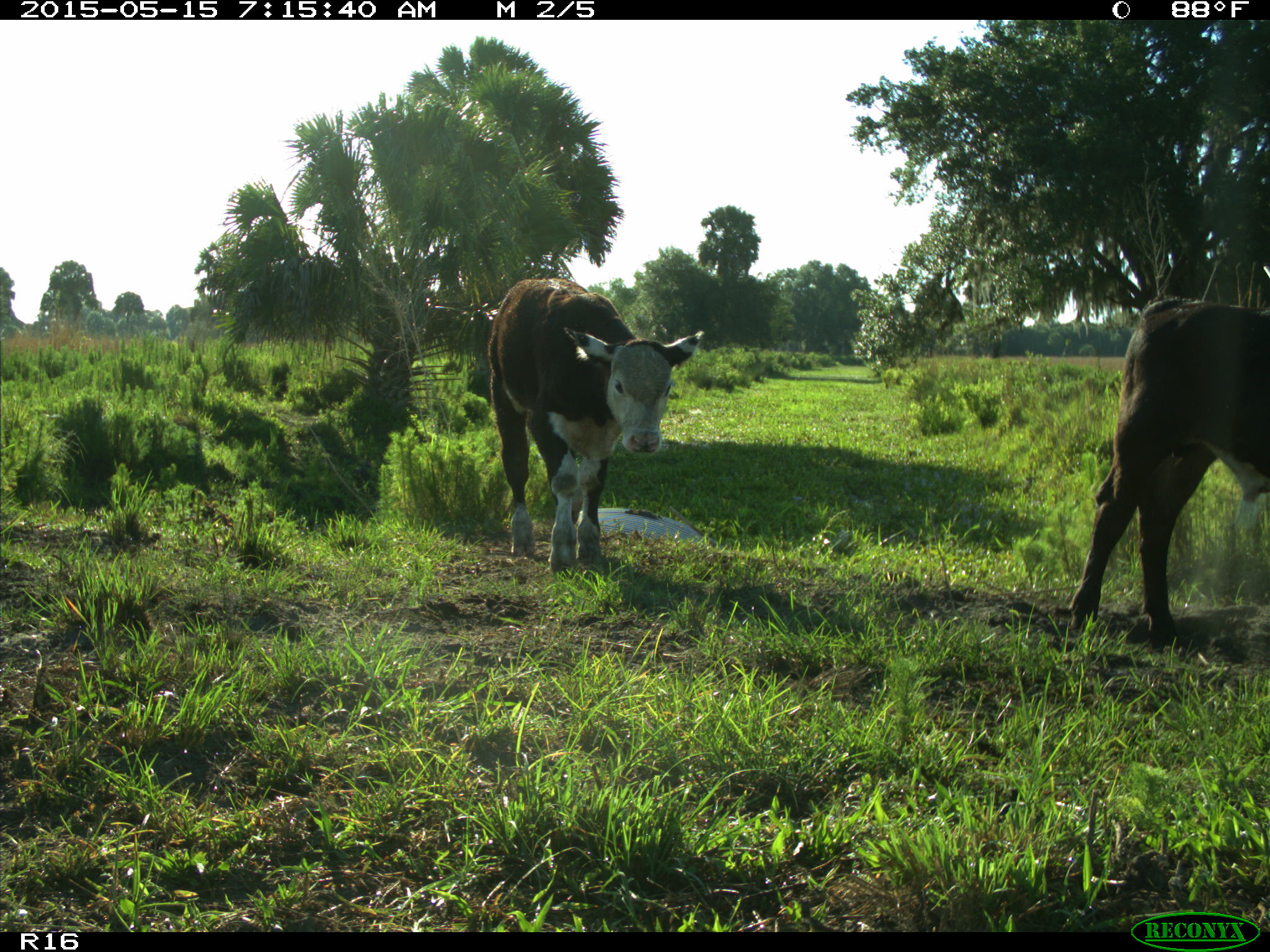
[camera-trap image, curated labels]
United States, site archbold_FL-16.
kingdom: Animalia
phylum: Chordata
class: Mammalia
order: Artiodactyla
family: Bovidae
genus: Bos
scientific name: Bos taurus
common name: domestic cow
Bos taurus (domestic cow).